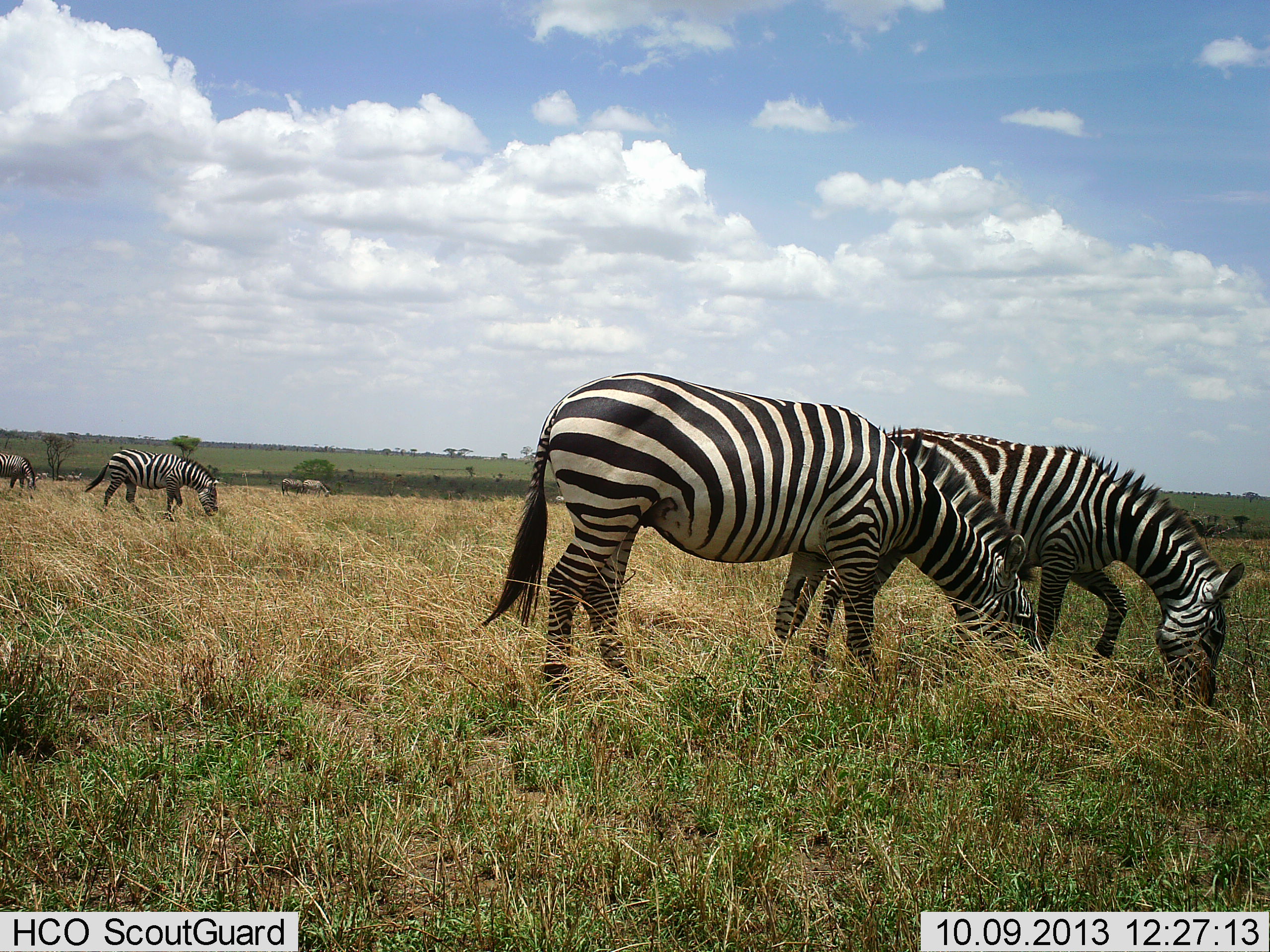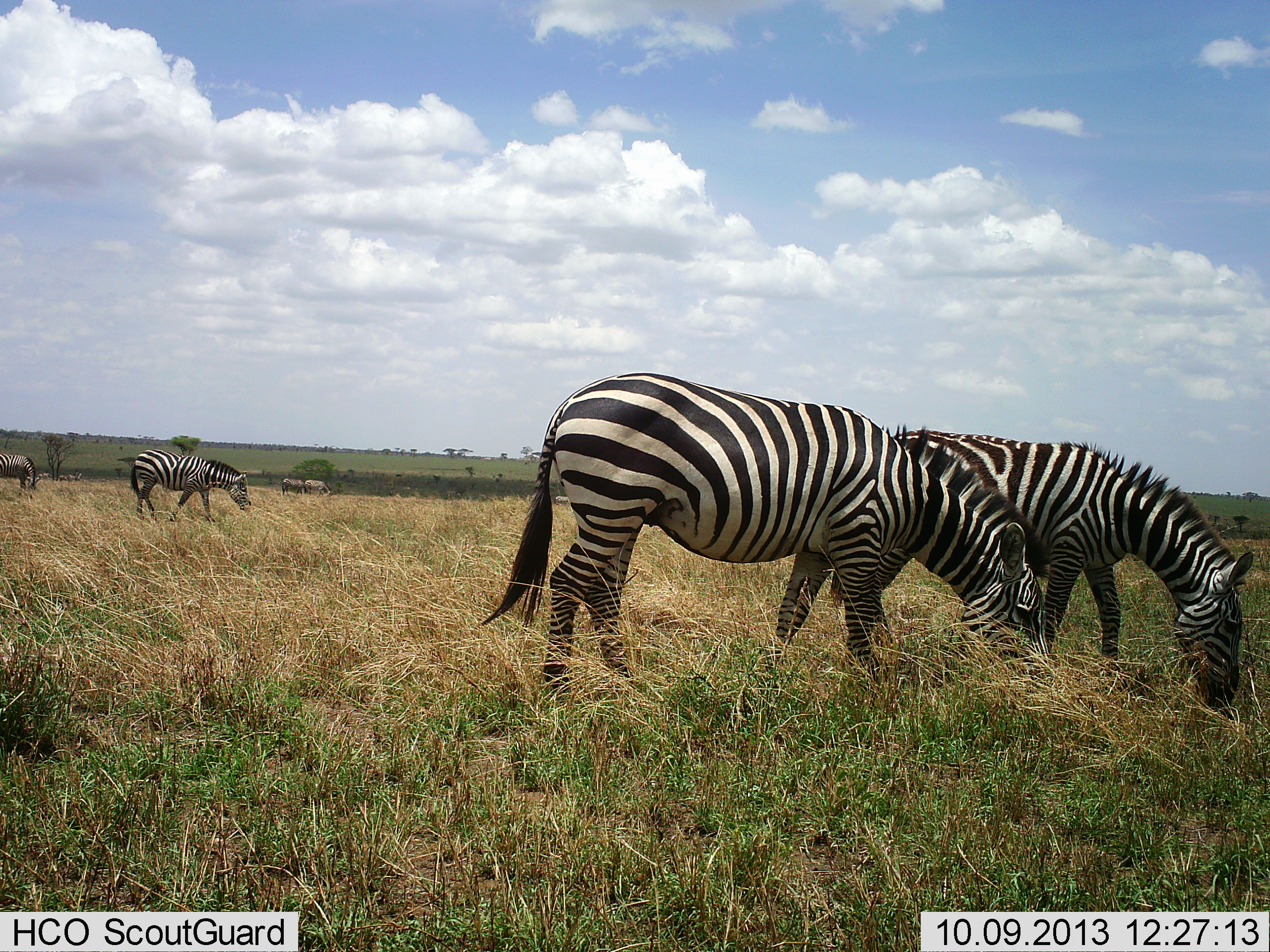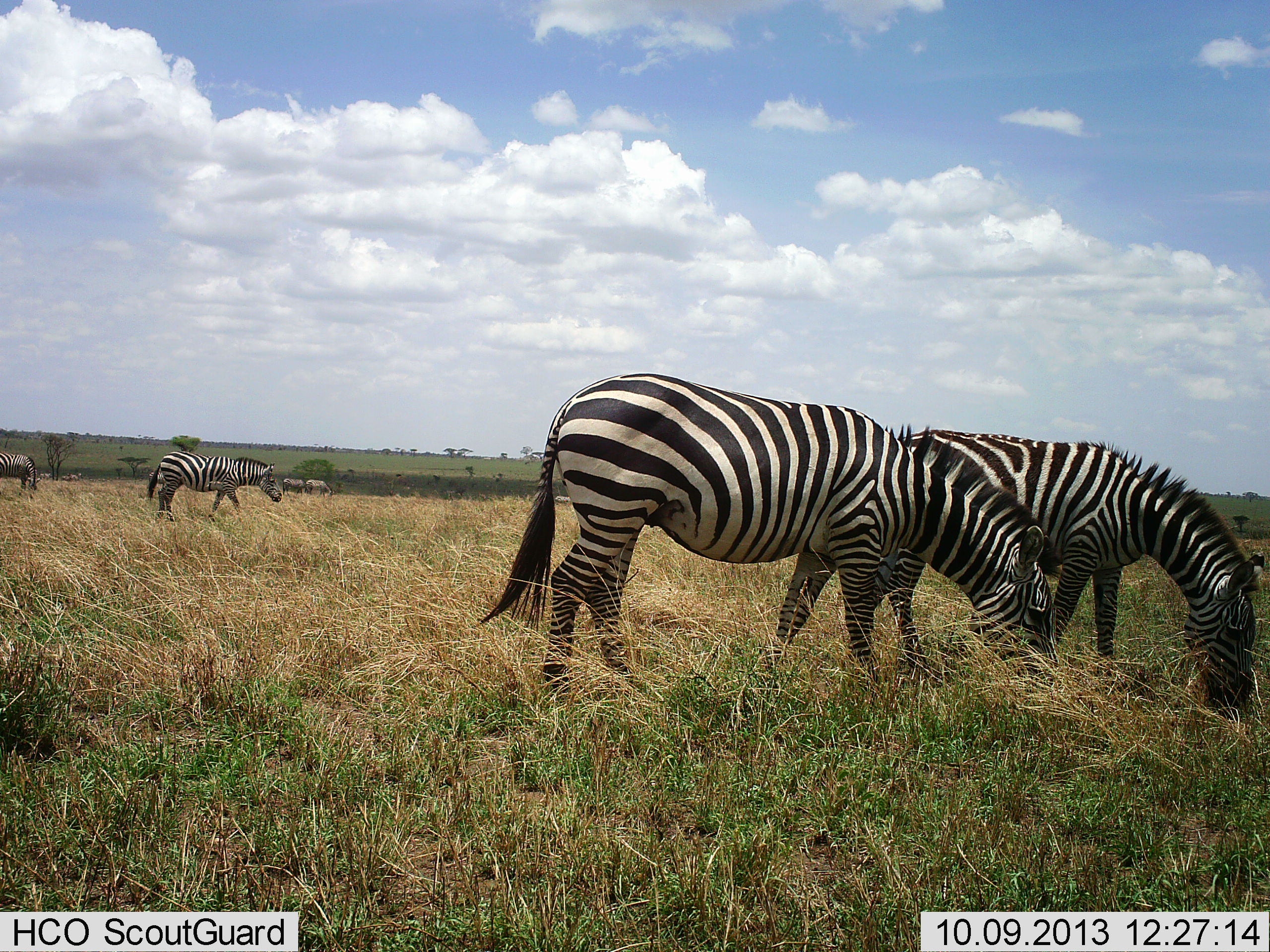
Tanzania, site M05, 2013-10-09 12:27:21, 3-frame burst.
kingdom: Animalia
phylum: Chordata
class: Mammalia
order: Perissodactyla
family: Equidae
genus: Equus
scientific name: Equus quagga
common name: plains zebra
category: zebra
Zebra (plains zebra) (Equus quagga), count 4. Behavior (volunteer vote fractions): standing 13%, resting 0%, moving 35%, interacting 0%. Young present (vote fraction): 0%. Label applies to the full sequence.